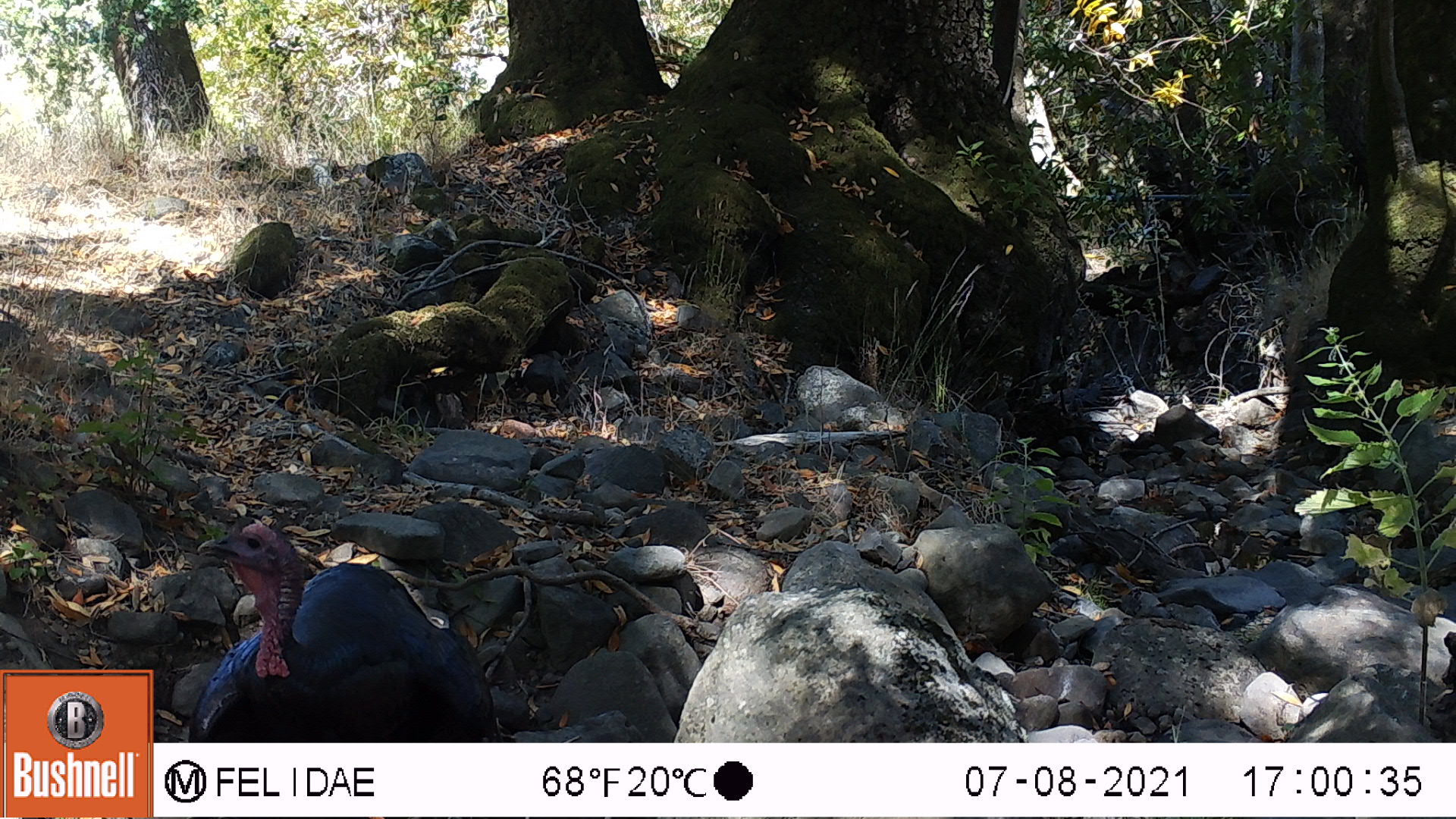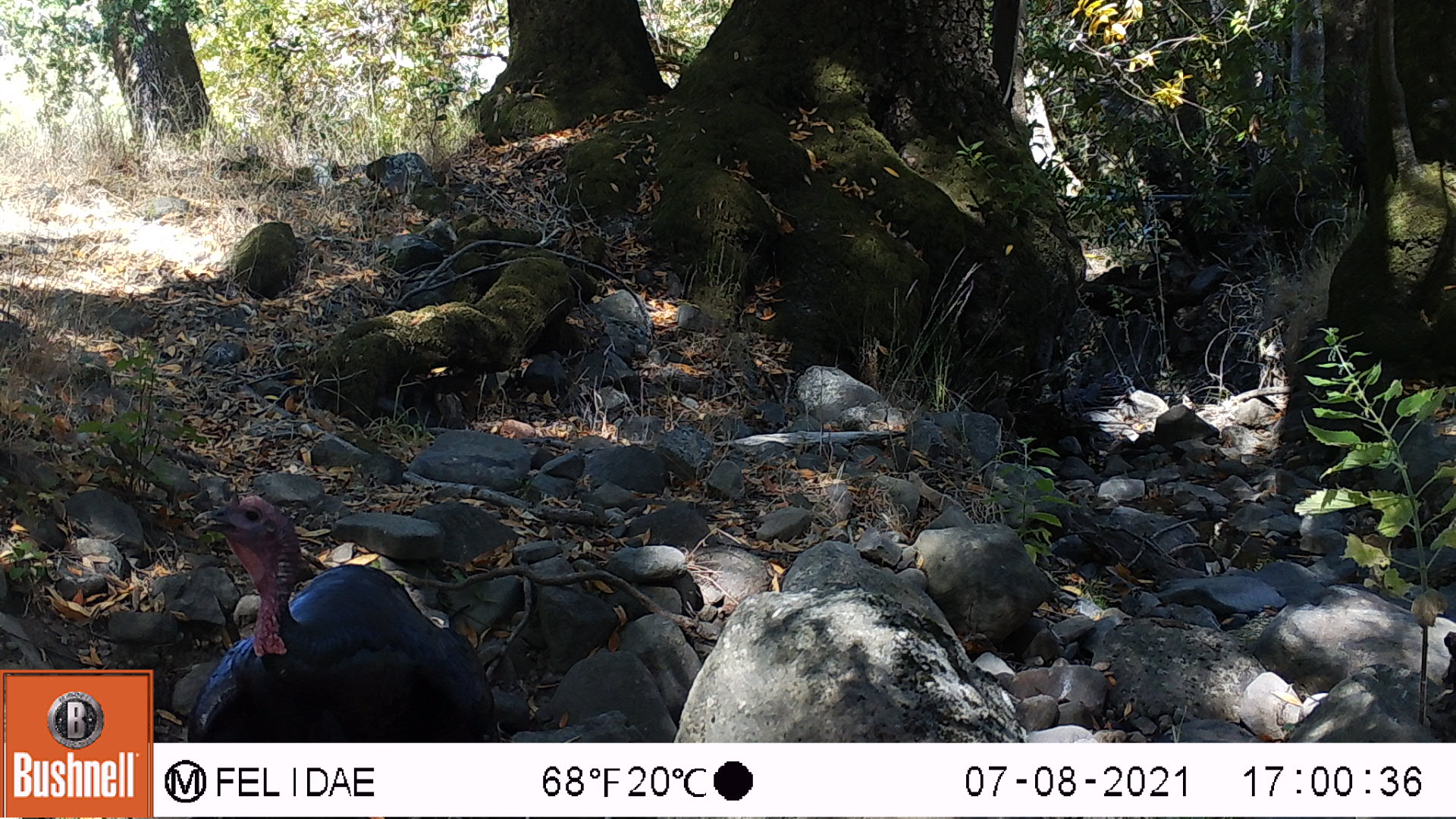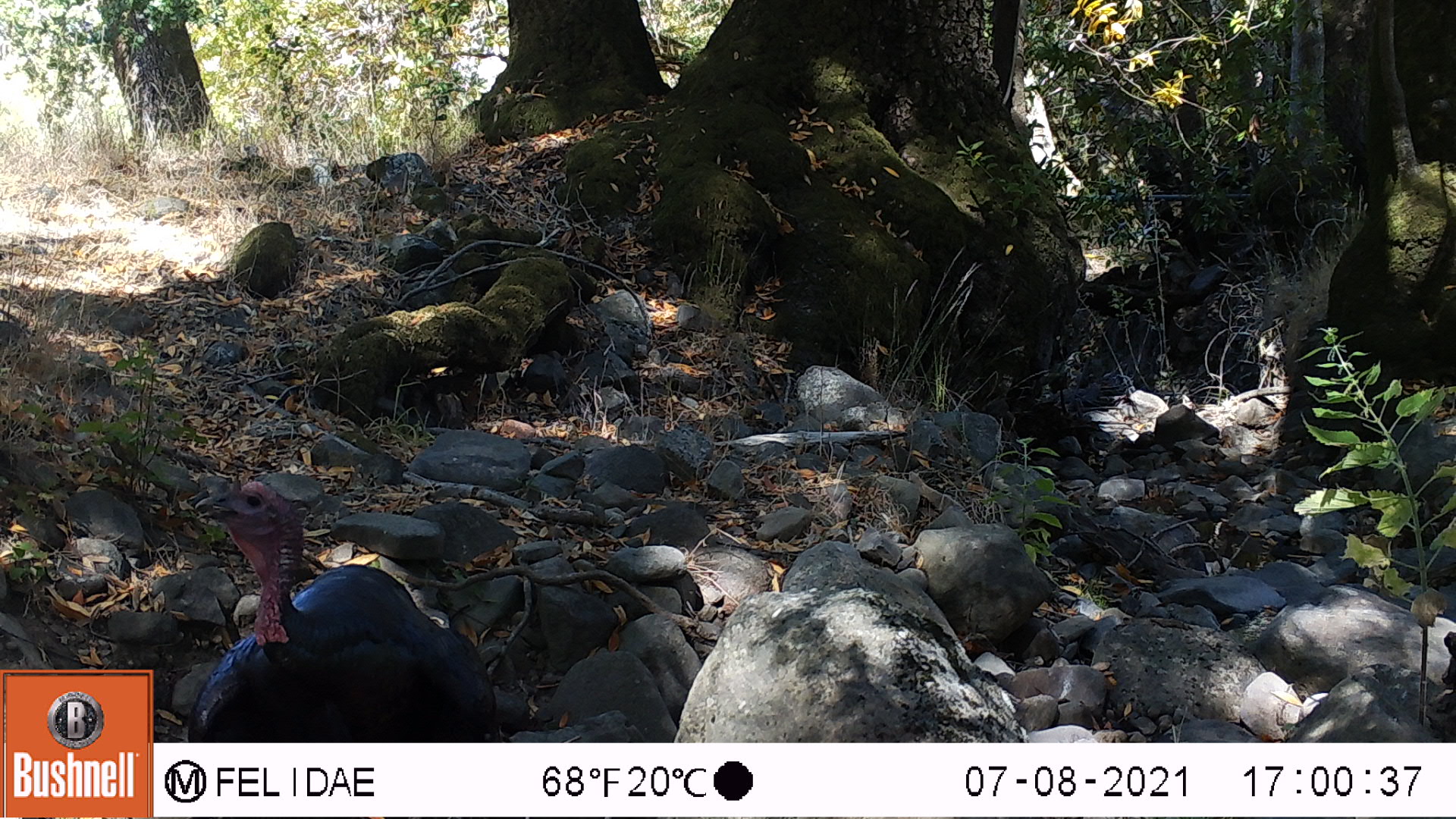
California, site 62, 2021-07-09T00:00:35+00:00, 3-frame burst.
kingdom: Animalia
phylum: Chordata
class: Aves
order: Galliformes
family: Phasianidae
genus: Meleagris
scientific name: Meleagris gallopavo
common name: turkey